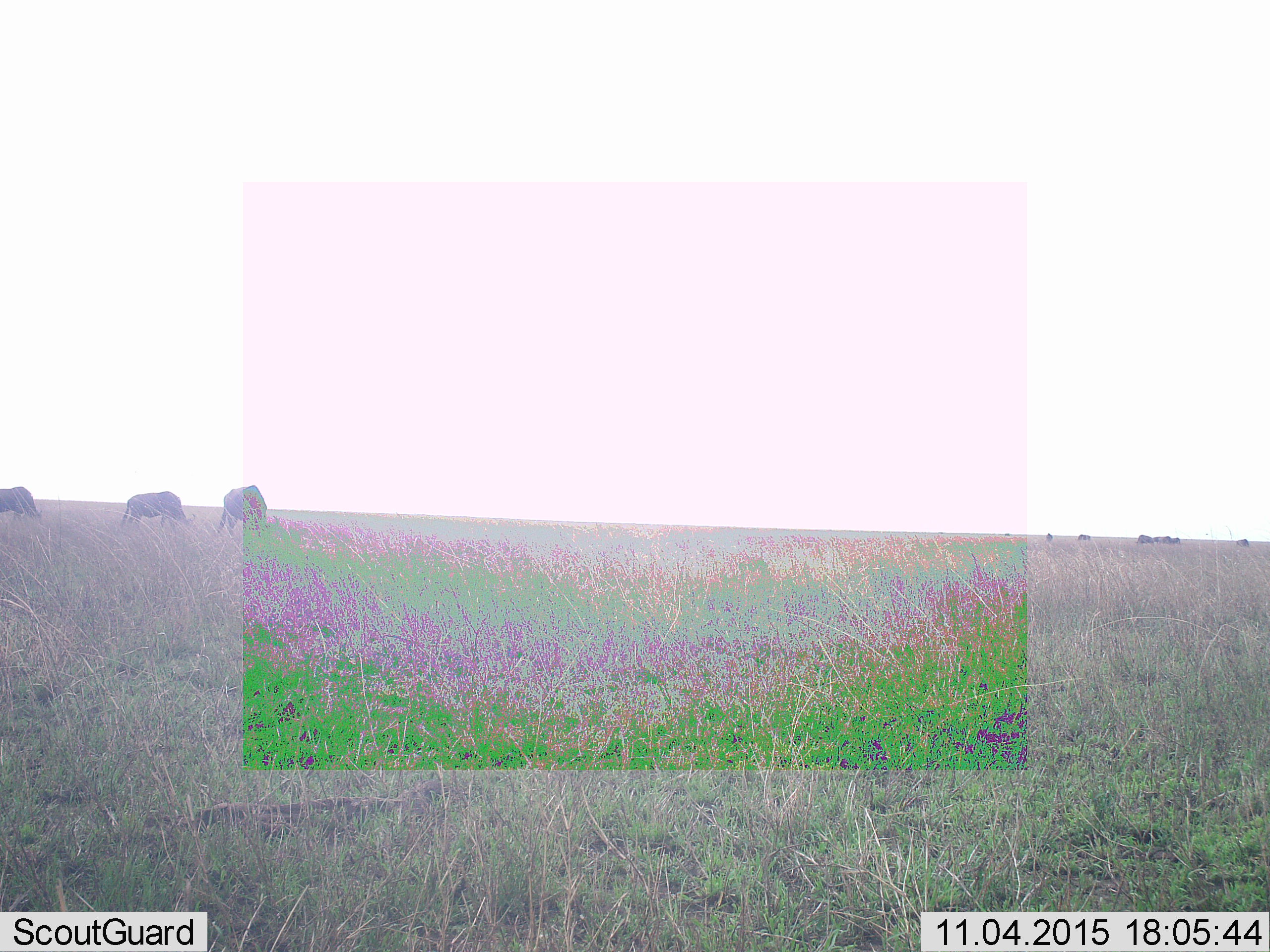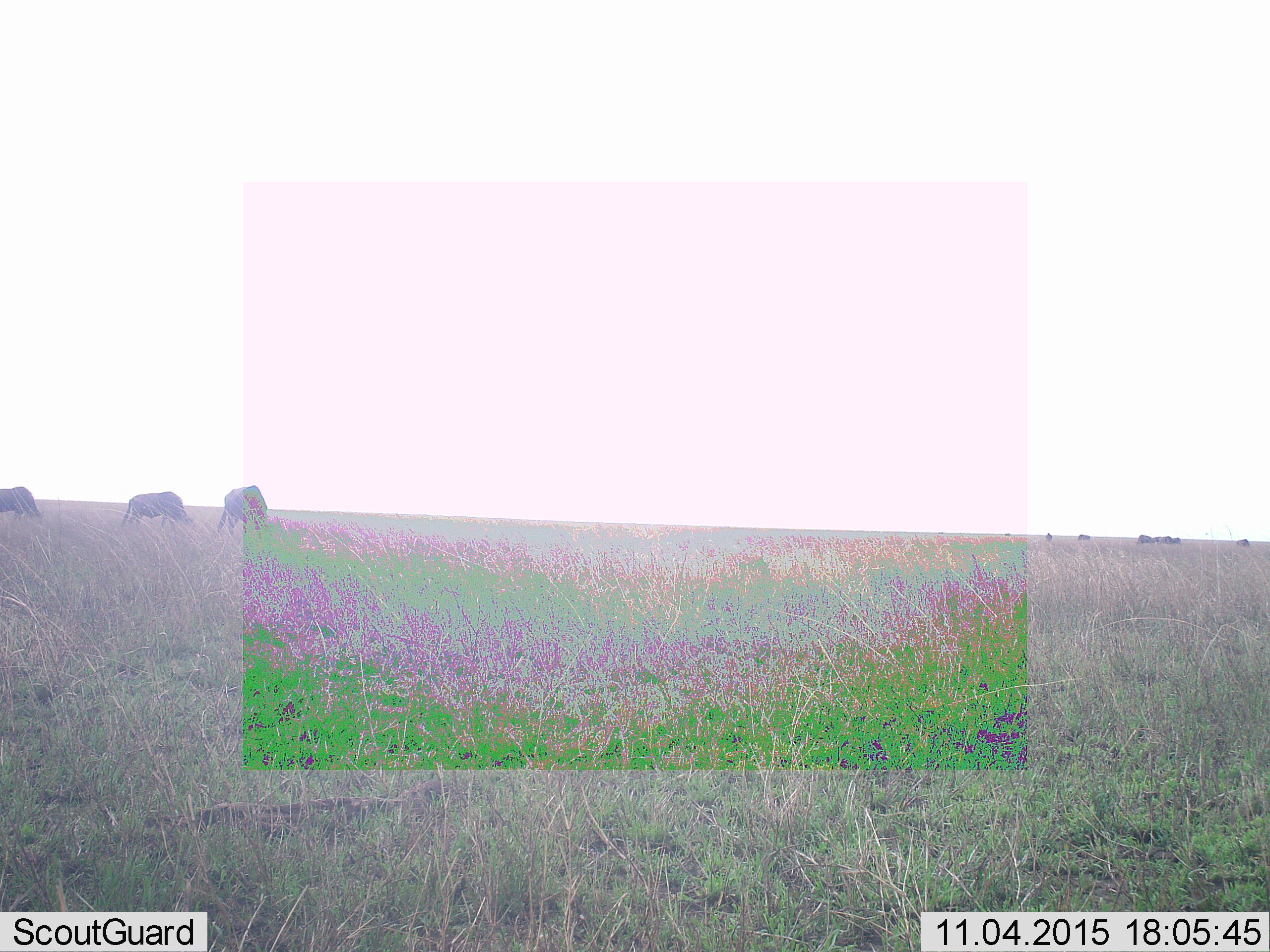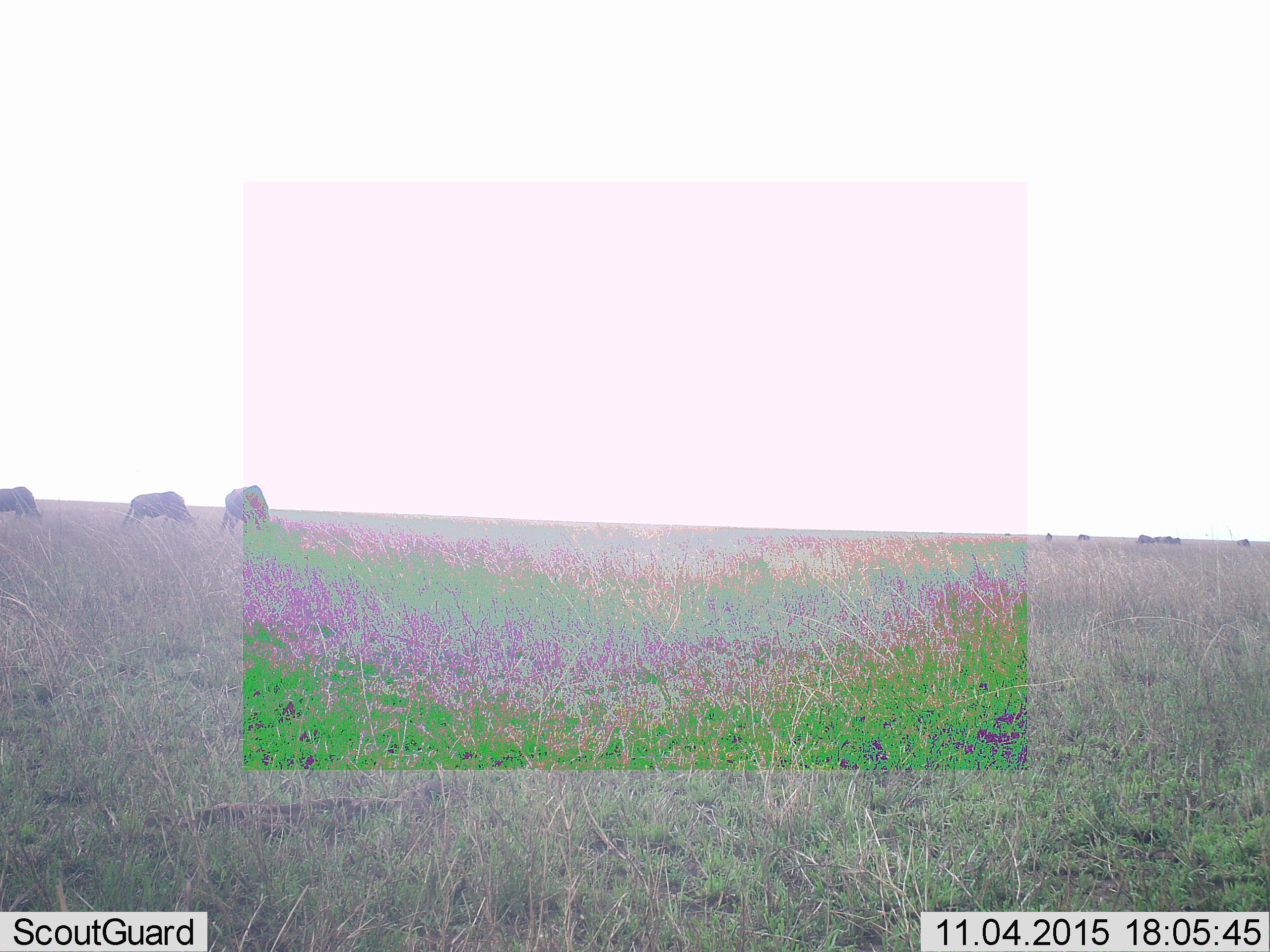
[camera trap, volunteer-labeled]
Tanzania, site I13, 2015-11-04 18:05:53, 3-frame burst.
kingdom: Animalia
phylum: Chordata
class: Mammalia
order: Artiodactyla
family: Bovidae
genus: Connochaetes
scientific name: Connochaetes taurinus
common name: blue wildebeest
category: wildebeest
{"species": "wildebeest (blue wildebeest) (Connochaetes taurinus)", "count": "10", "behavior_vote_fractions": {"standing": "25%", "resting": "0%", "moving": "0%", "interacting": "0%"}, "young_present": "0%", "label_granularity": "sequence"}